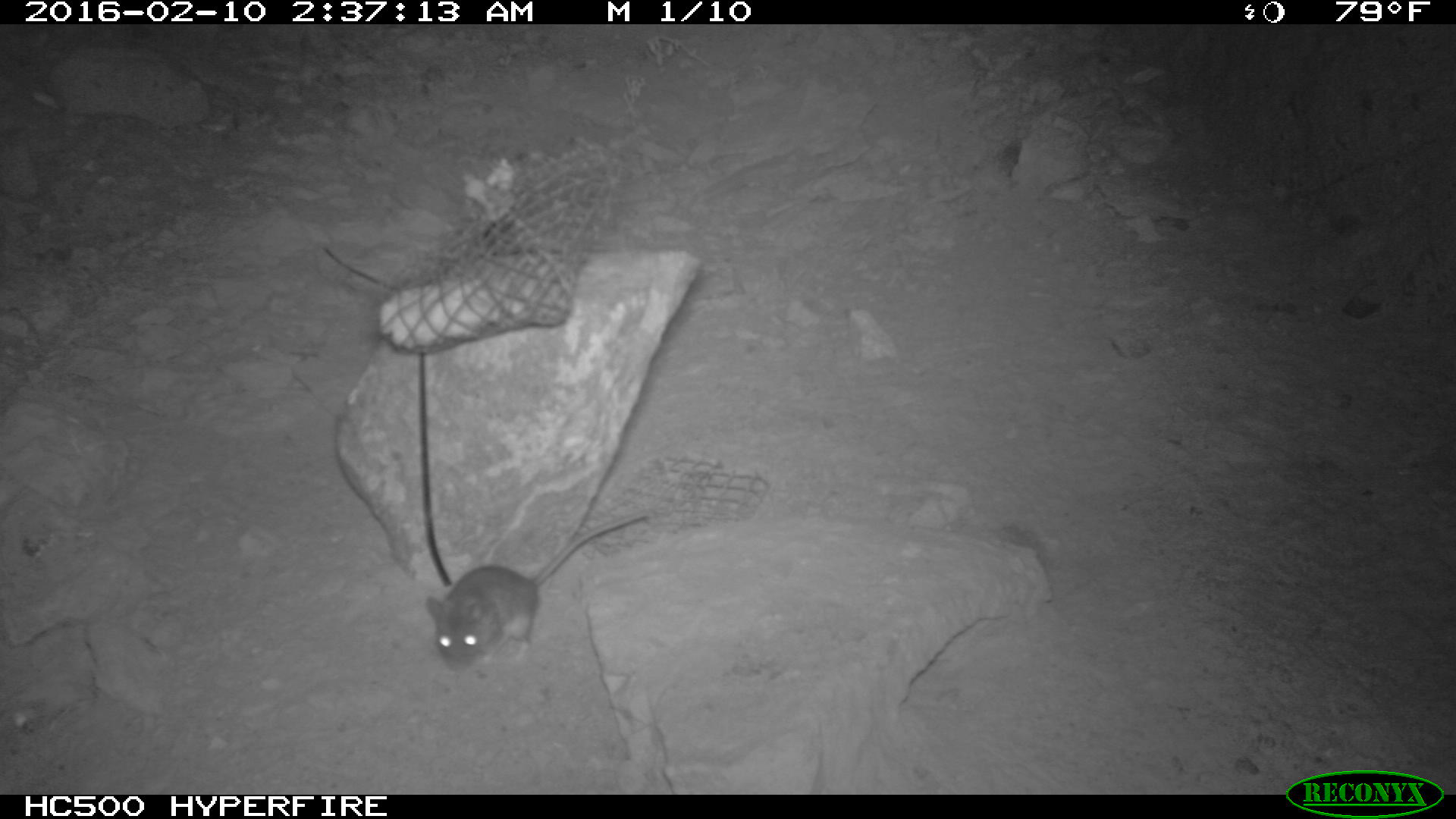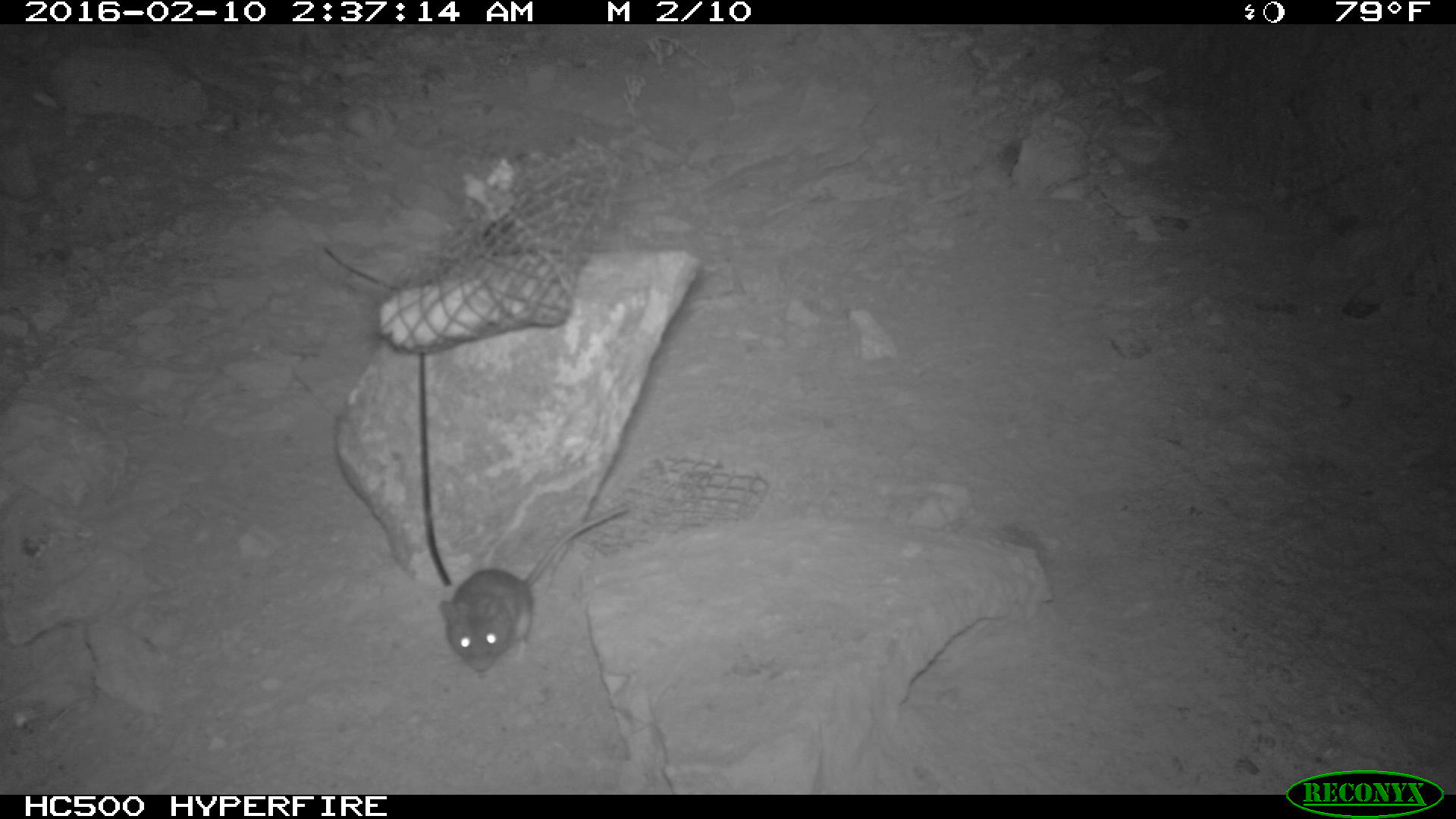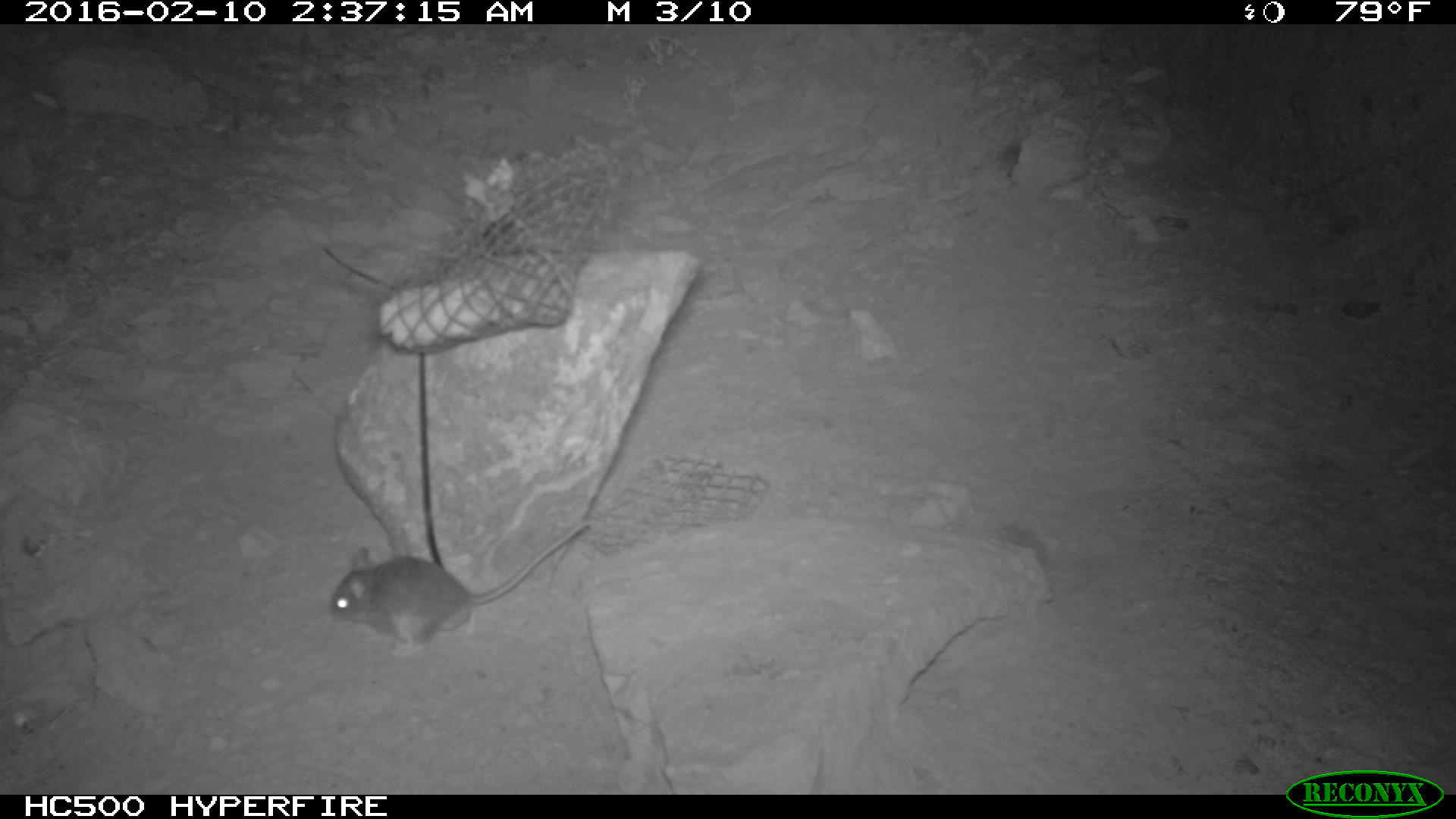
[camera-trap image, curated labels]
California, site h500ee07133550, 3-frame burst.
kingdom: Animalia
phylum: Chordata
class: Mammalia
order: Rodentia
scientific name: Rodentia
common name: rodent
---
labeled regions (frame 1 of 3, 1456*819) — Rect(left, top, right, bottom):
rodent: Rect(425, 512, 648, 670)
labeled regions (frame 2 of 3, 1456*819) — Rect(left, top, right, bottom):
rodent: Rect(441, 504, 633, 676)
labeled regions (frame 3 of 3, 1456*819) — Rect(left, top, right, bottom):
rodent: Rect(325, 518, 588, 651)